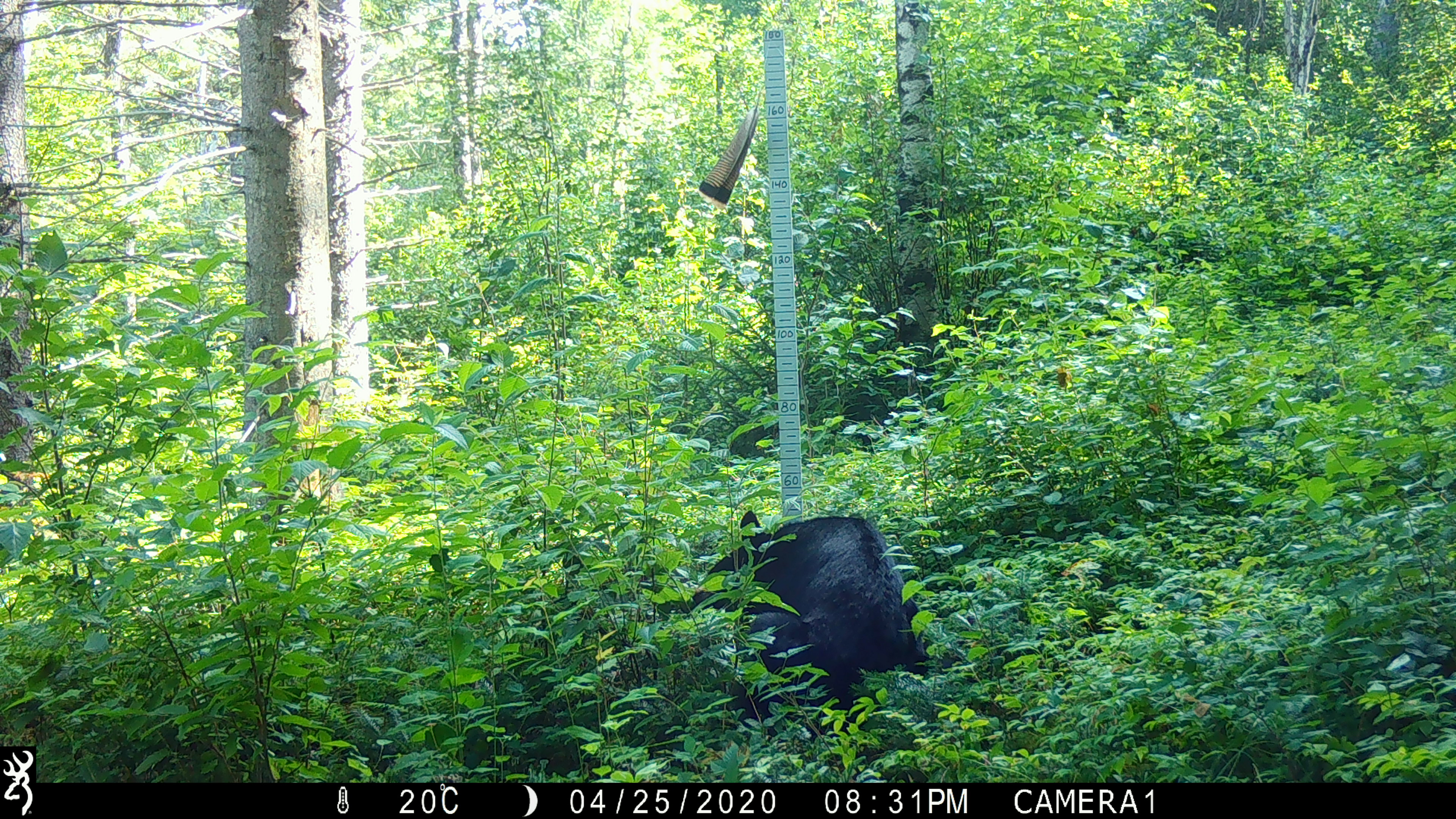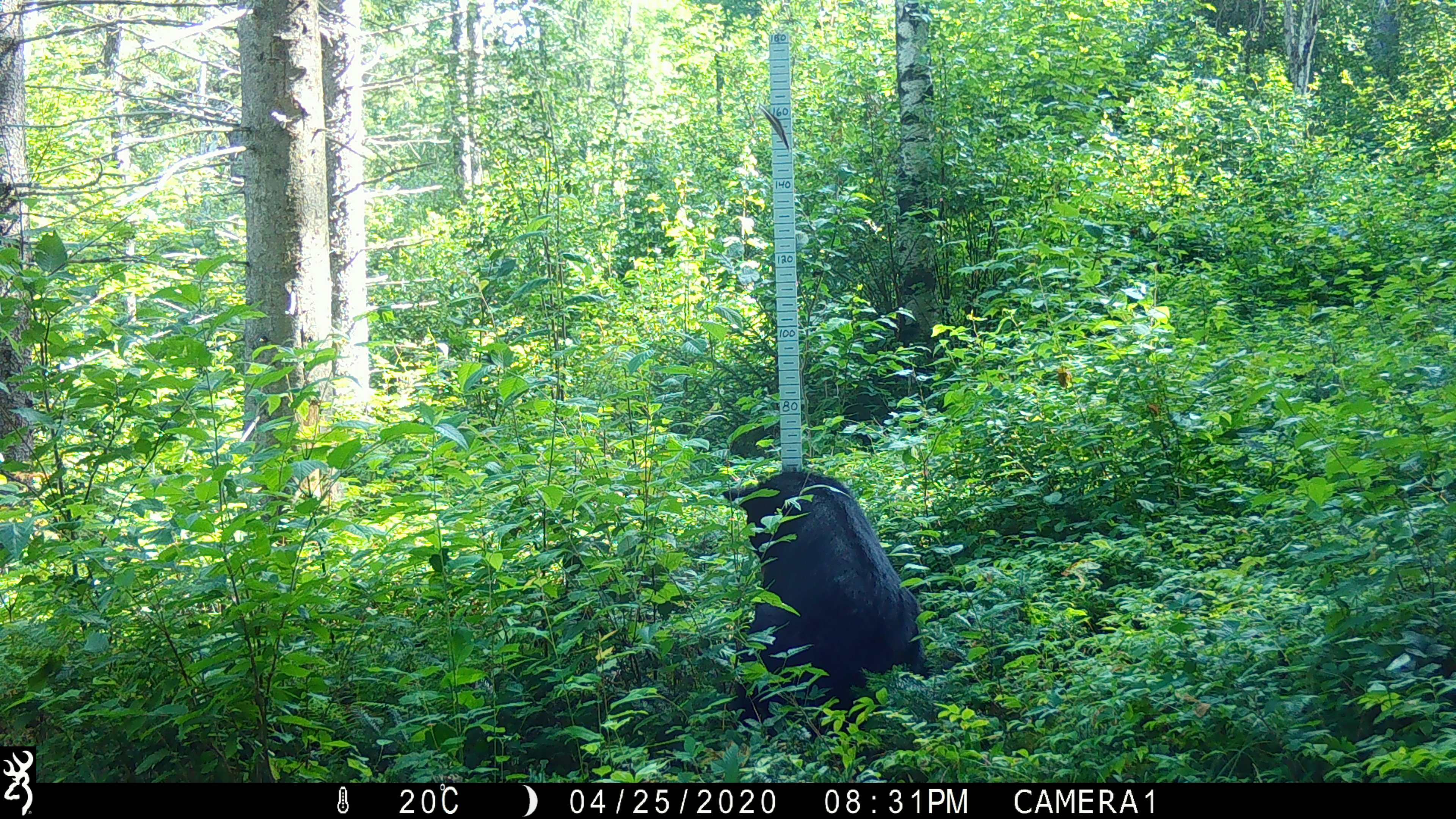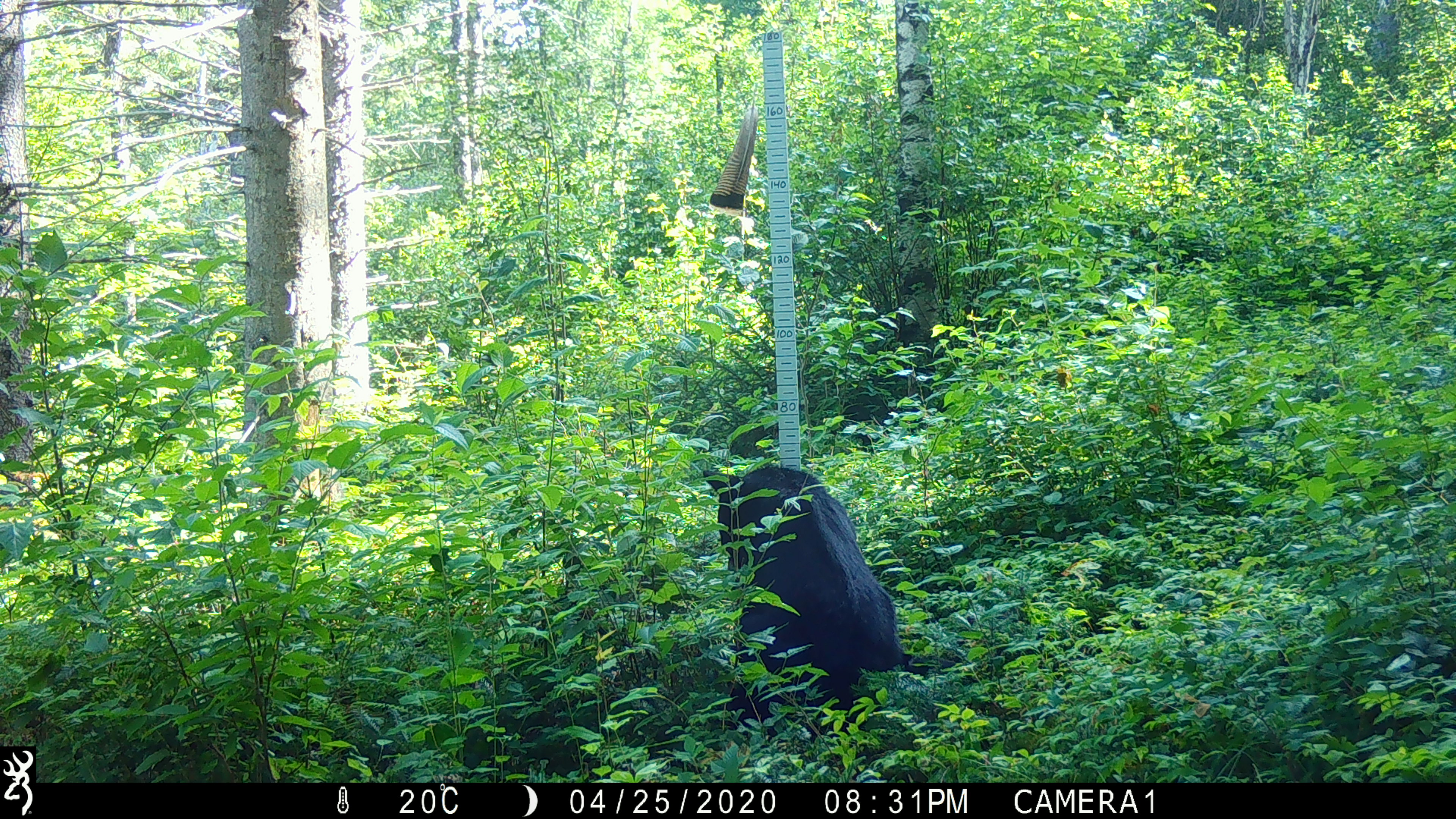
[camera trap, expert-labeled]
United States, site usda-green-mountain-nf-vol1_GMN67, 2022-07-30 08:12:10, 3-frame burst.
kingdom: Animalia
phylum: Chordata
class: Mammalia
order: Carnivora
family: Ursidae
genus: Ursus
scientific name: Ursus americanus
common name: black bear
Black bear (Ursus americanus).